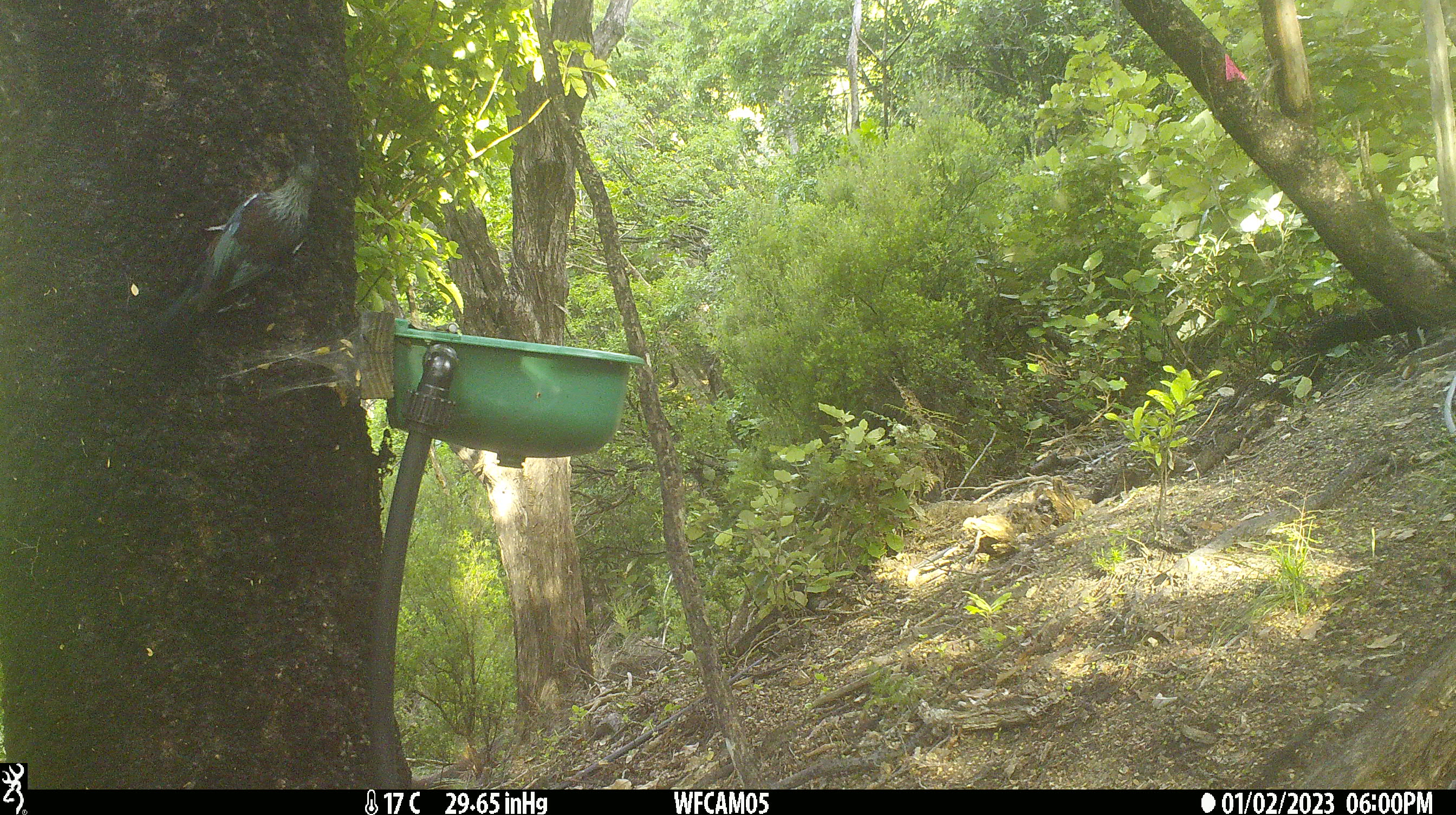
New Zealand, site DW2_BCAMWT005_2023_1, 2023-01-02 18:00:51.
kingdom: Animalia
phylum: Chordata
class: Aves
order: Passeriformes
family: Meliphagidae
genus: Prosthemadera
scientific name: Prosthemadera novaeseelandiae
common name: tui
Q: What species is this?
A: Tui (Prosthemadera novaeseelandiae).